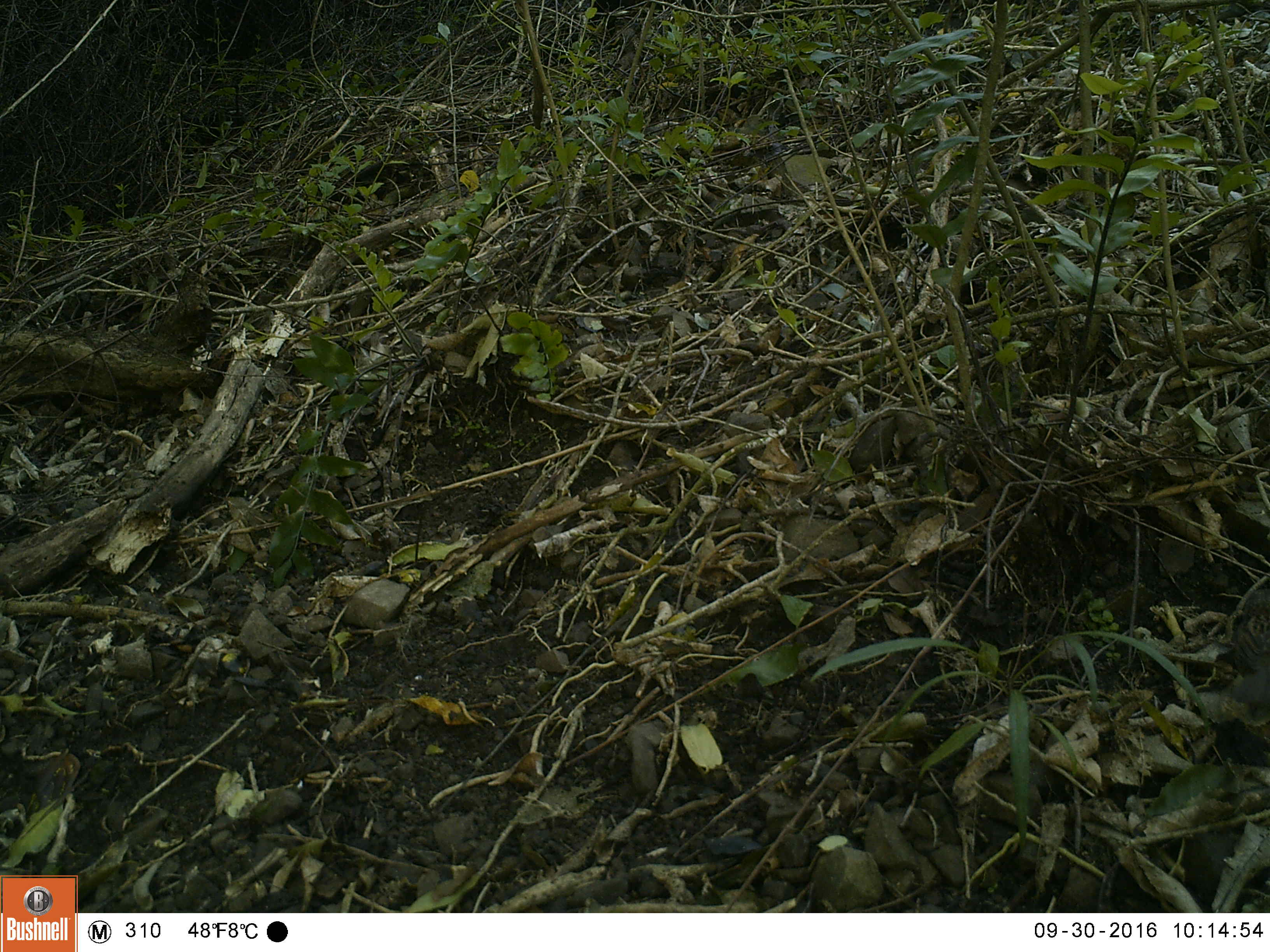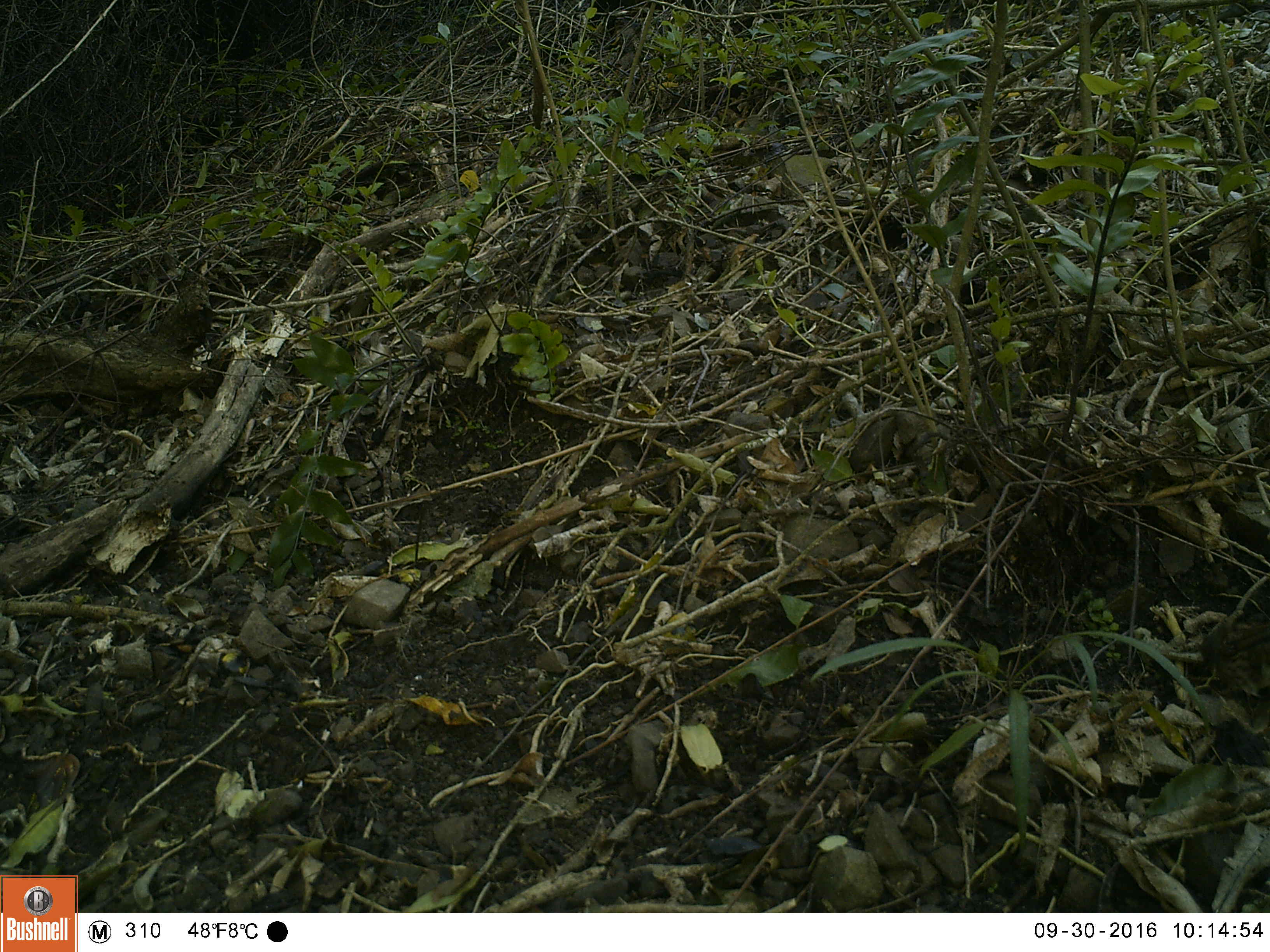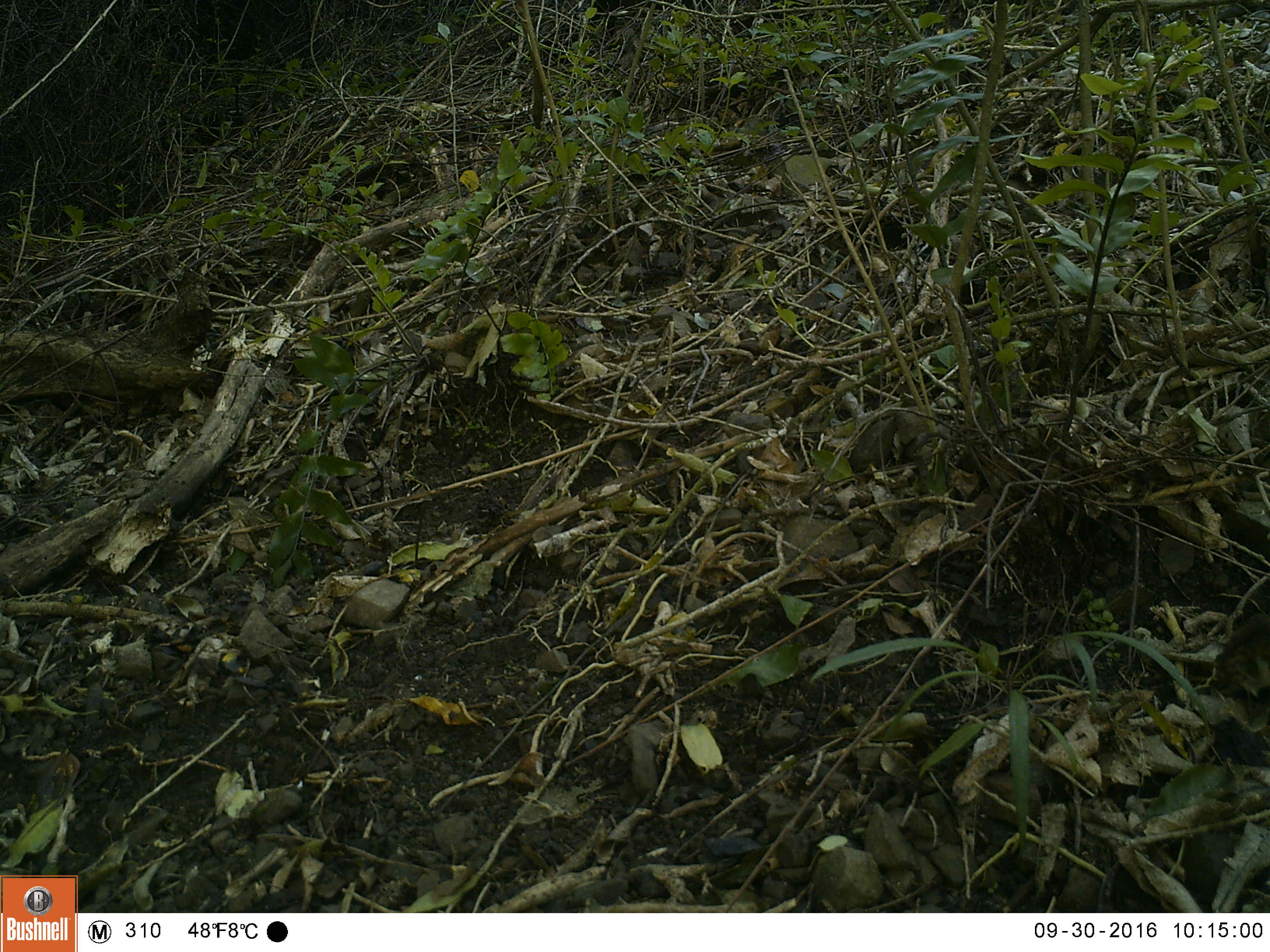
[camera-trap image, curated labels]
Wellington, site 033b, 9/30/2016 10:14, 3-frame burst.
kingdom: Animalia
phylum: Chordata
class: Aves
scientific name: Aves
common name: bird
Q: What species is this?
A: Bird (Aves).